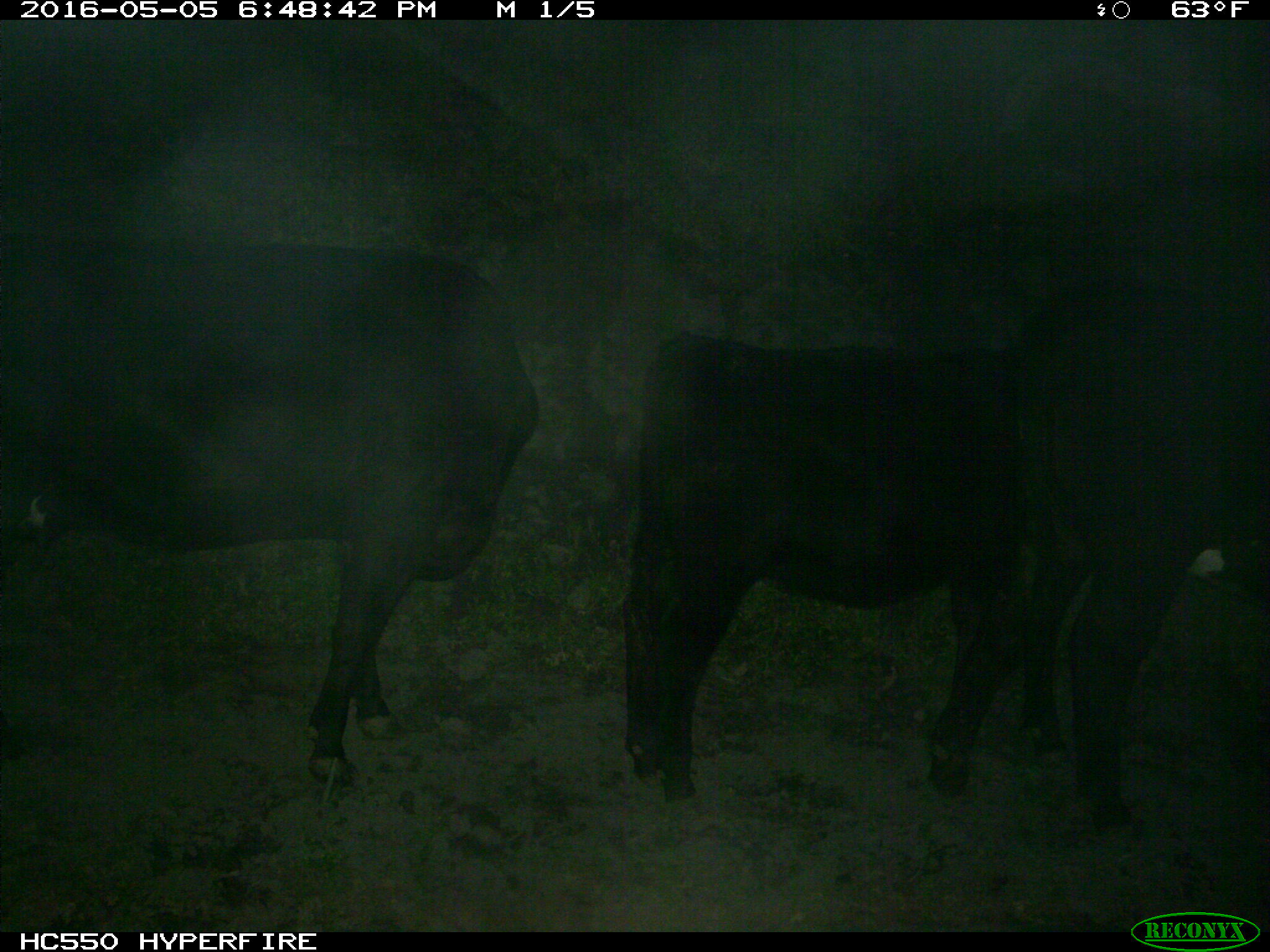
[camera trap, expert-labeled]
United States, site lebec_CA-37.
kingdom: Animalia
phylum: Chordata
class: Mammalia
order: Artiodactyla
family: Bovidae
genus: Bos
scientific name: Bos taurus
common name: domestic cow